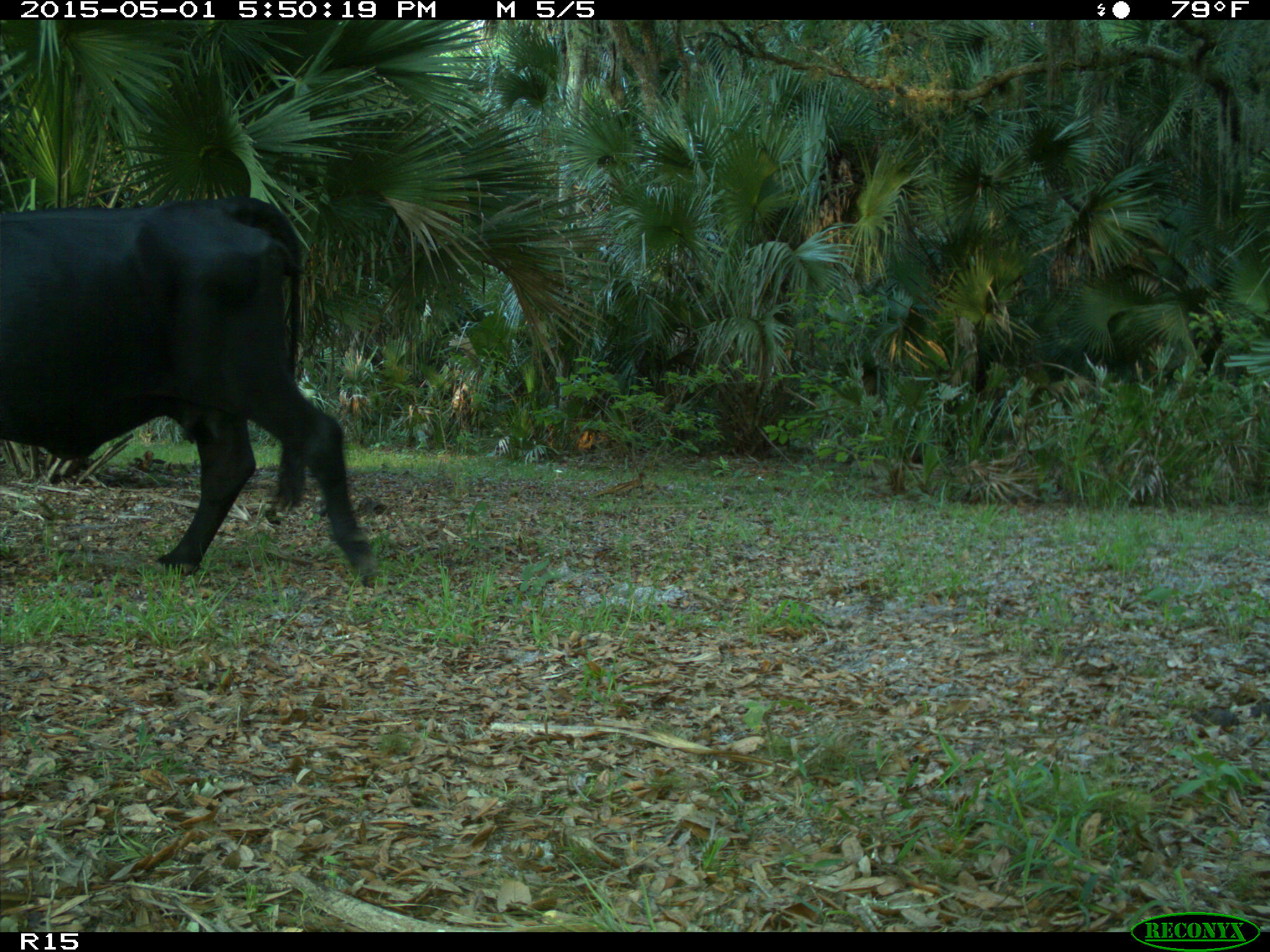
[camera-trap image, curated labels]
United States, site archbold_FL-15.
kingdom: Animalia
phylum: Chordata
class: Mammalia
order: Artiodactyla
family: Bovidae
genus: Bos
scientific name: Bos taurus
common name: domestic cow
Bos taurus (domestic cow).